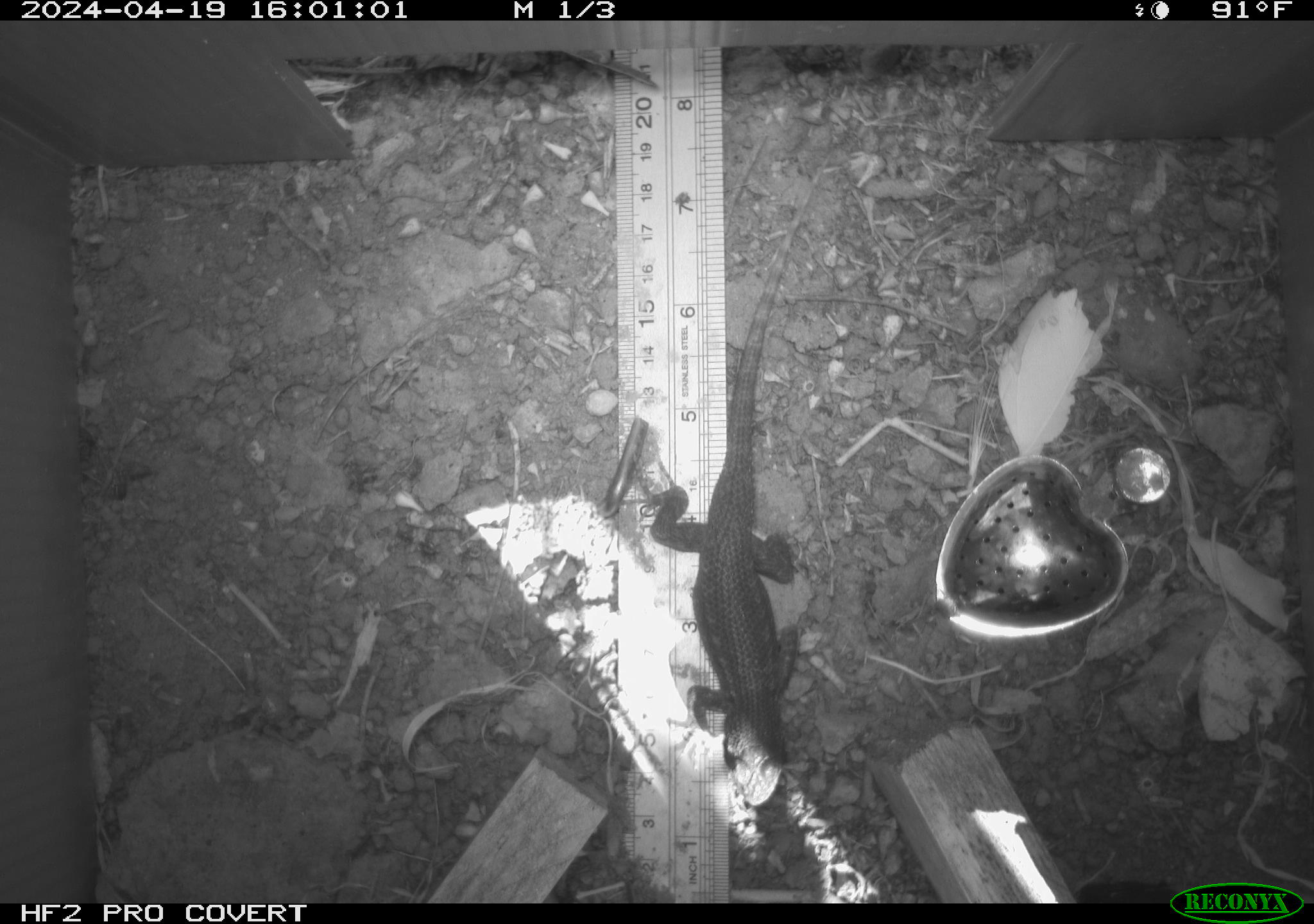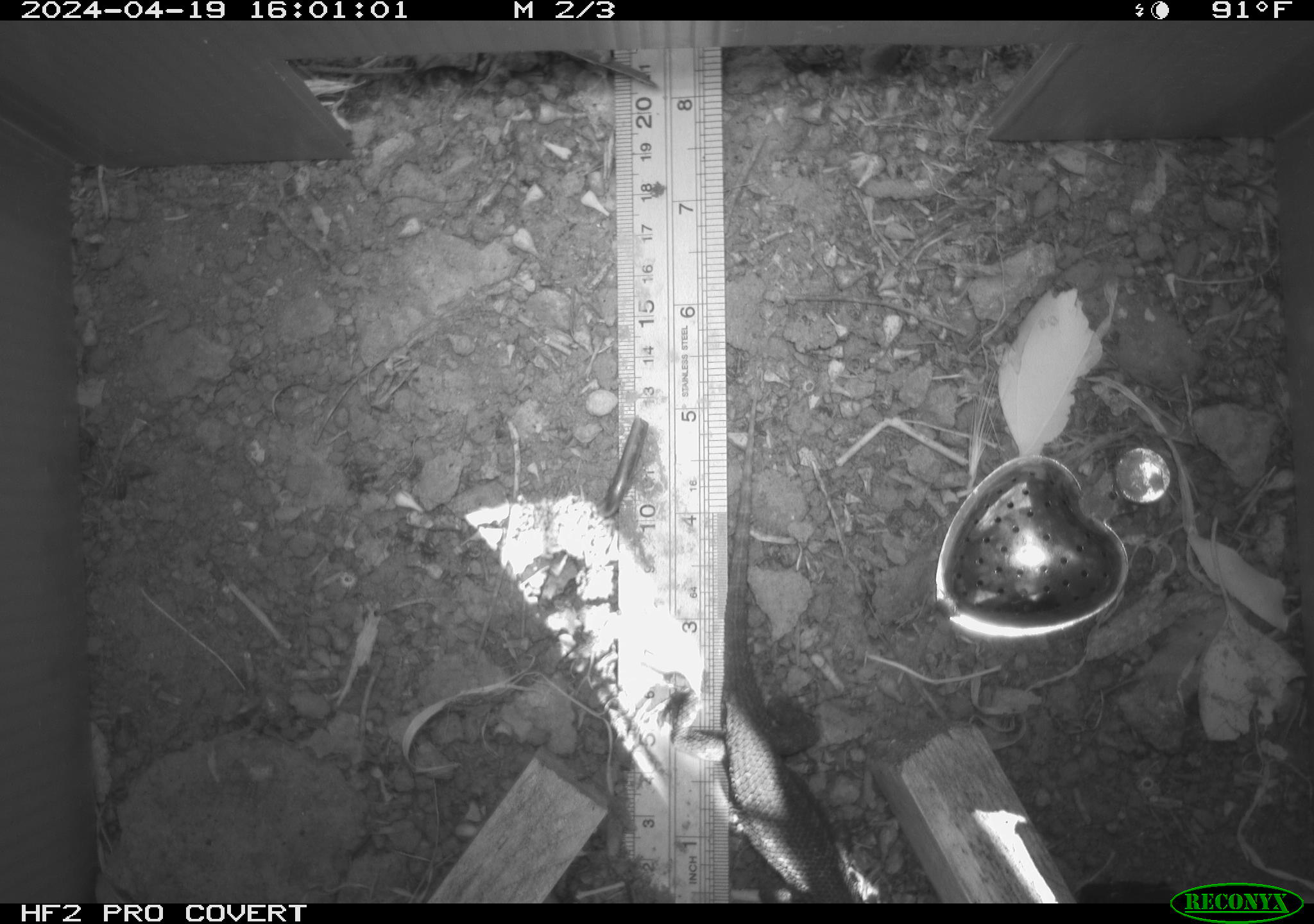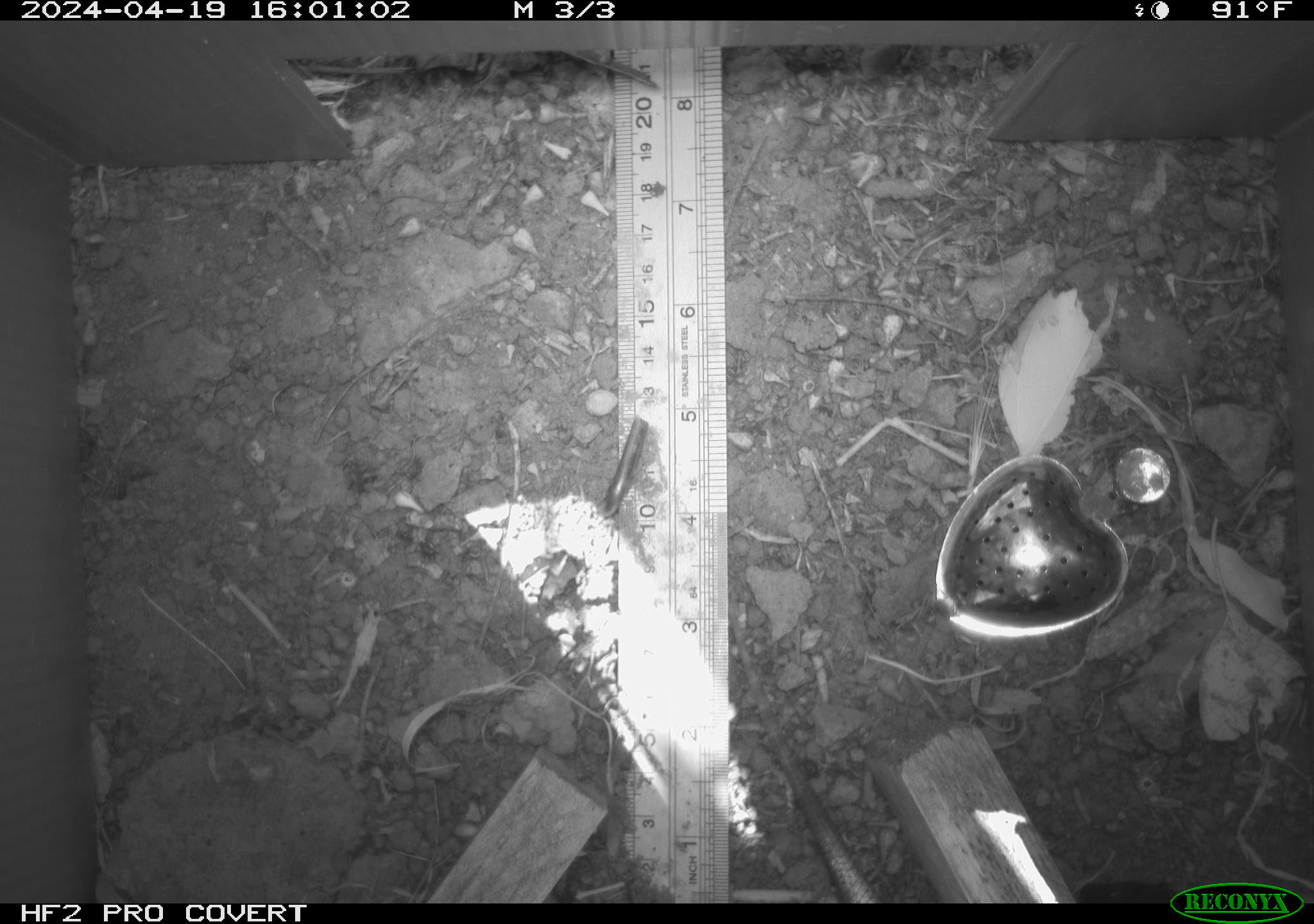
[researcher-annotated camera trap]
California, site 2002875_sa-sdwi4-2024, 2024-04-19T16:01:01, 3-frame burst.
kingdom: Animalia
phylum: Chordata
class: Reptilia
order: Squamata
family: Phrynosomatidae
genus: Sceloporus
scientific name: Sceloporus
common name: spiny lizards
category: sceloporus species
Sceloporus species (spiny lizards) (Sceloporus).